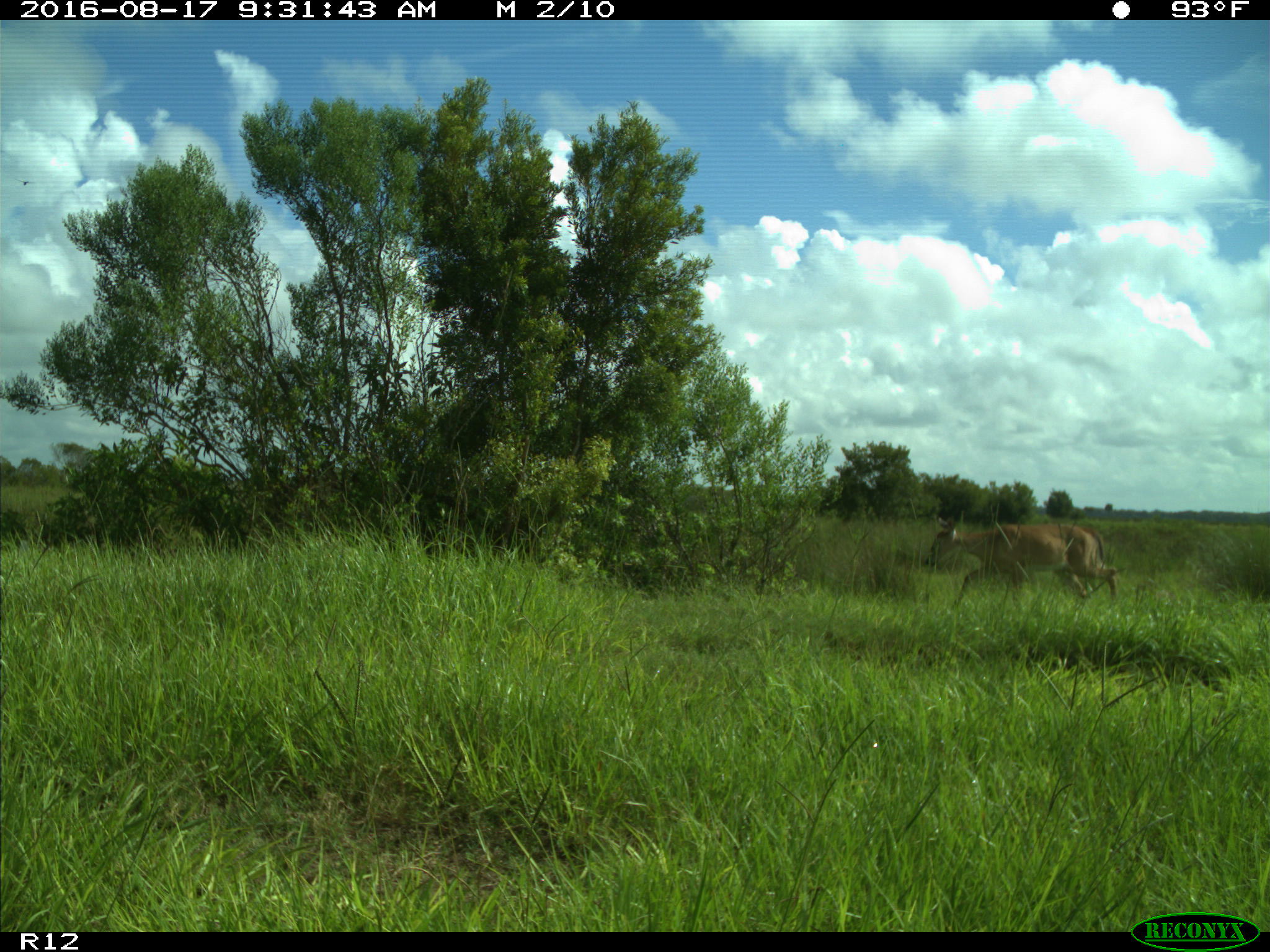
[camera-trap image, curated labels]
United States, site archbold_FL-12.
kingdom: Animalia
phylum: Chordata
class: Mammalia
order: Artiodactyla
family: Cervidae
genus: Odocoileus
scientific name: Odocoileus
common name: deer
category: unidentified deer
Unidentified deer (deer) (Odocoileus).